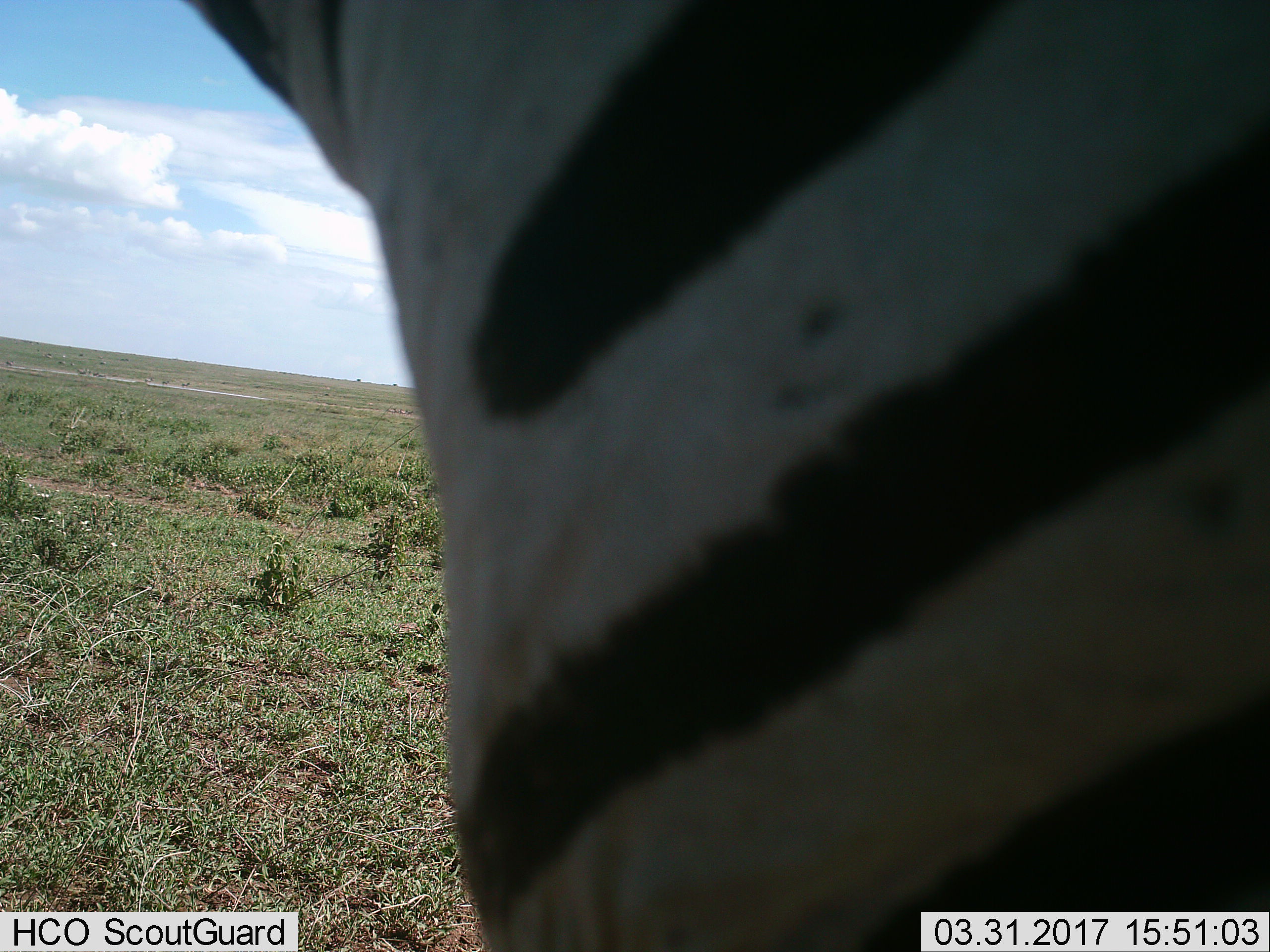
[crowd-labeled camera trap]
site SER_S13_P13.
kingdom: Animalia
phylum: Chordata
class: Mammalia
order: Perissodactyla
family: Equidae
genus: Equus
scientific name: Equus quagga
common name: plains zebra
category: zebraplains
Zebraplains (plains zebra) (Equus quagga), count 1. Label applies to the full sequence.